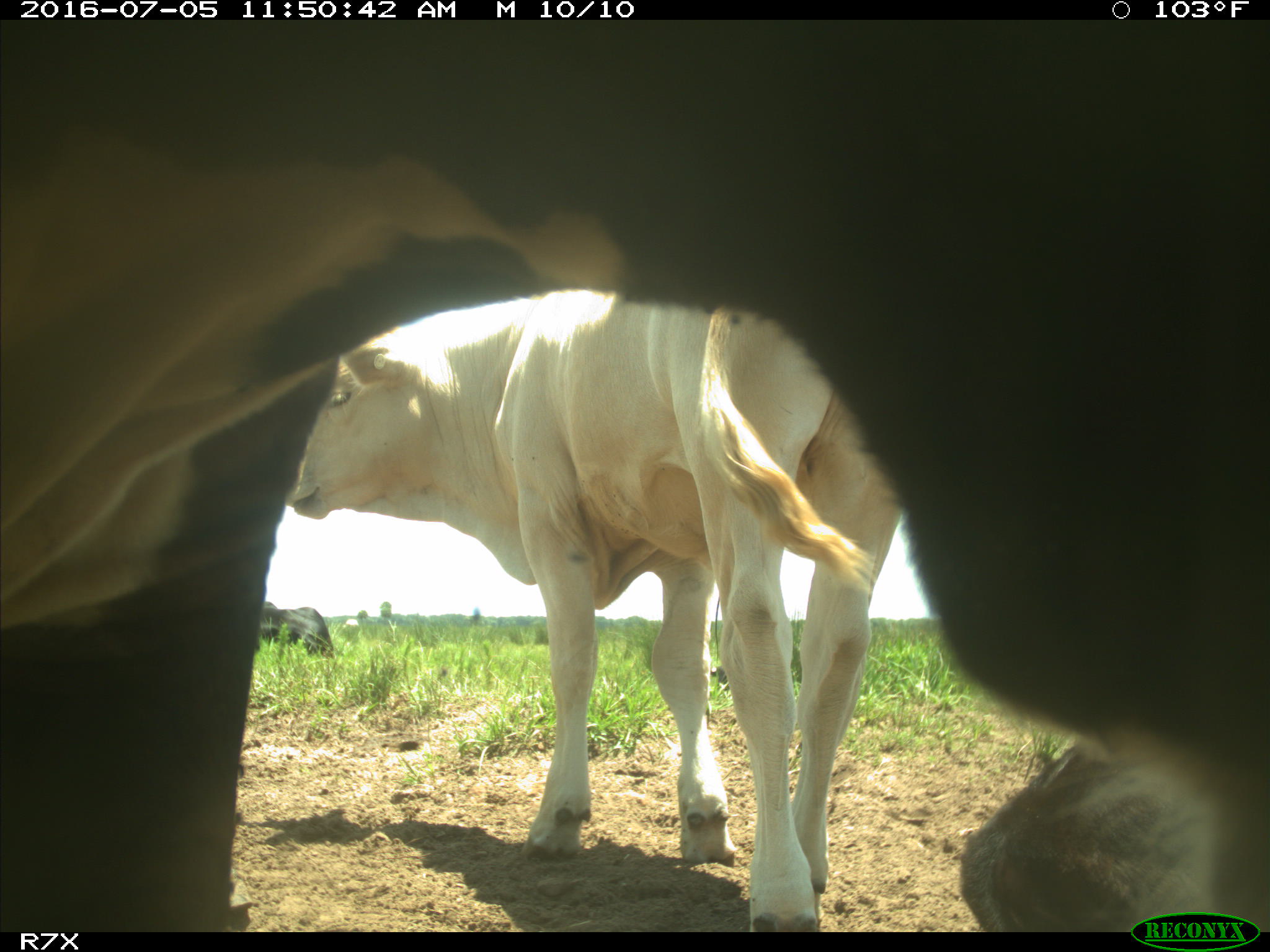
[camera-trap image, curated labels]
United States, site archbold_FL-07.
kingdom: Animalia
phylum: Chordata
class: Mammalia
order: Artiodactyla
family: Bovidae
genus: Bos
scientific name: Bos taurus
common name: domestic cow